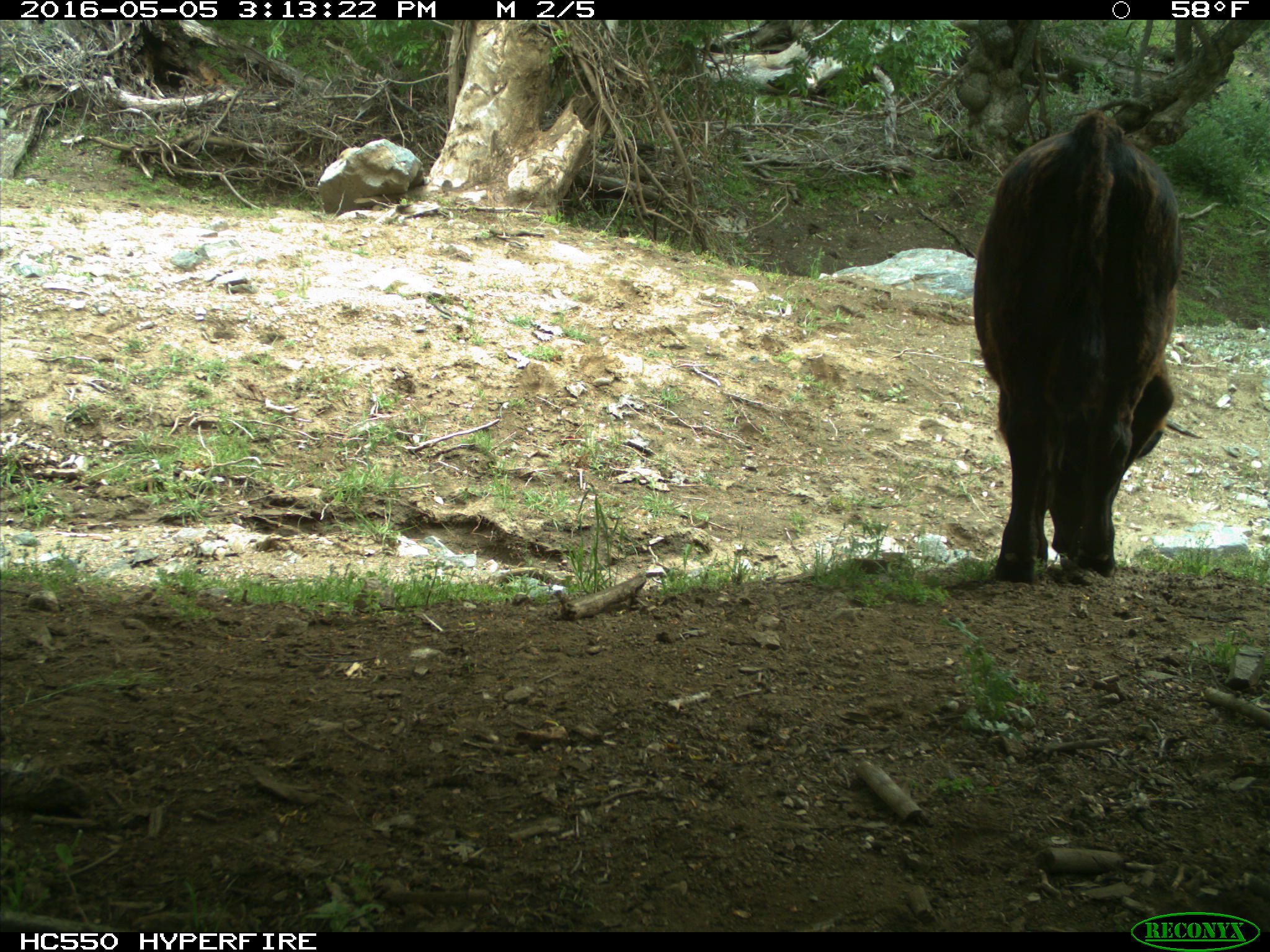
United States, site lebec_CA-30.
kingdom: Animalia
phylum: Chordata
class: Mammalia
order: Artiodactyla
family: Bovidae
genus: Bos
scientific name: Bos taurus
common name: domestic cow